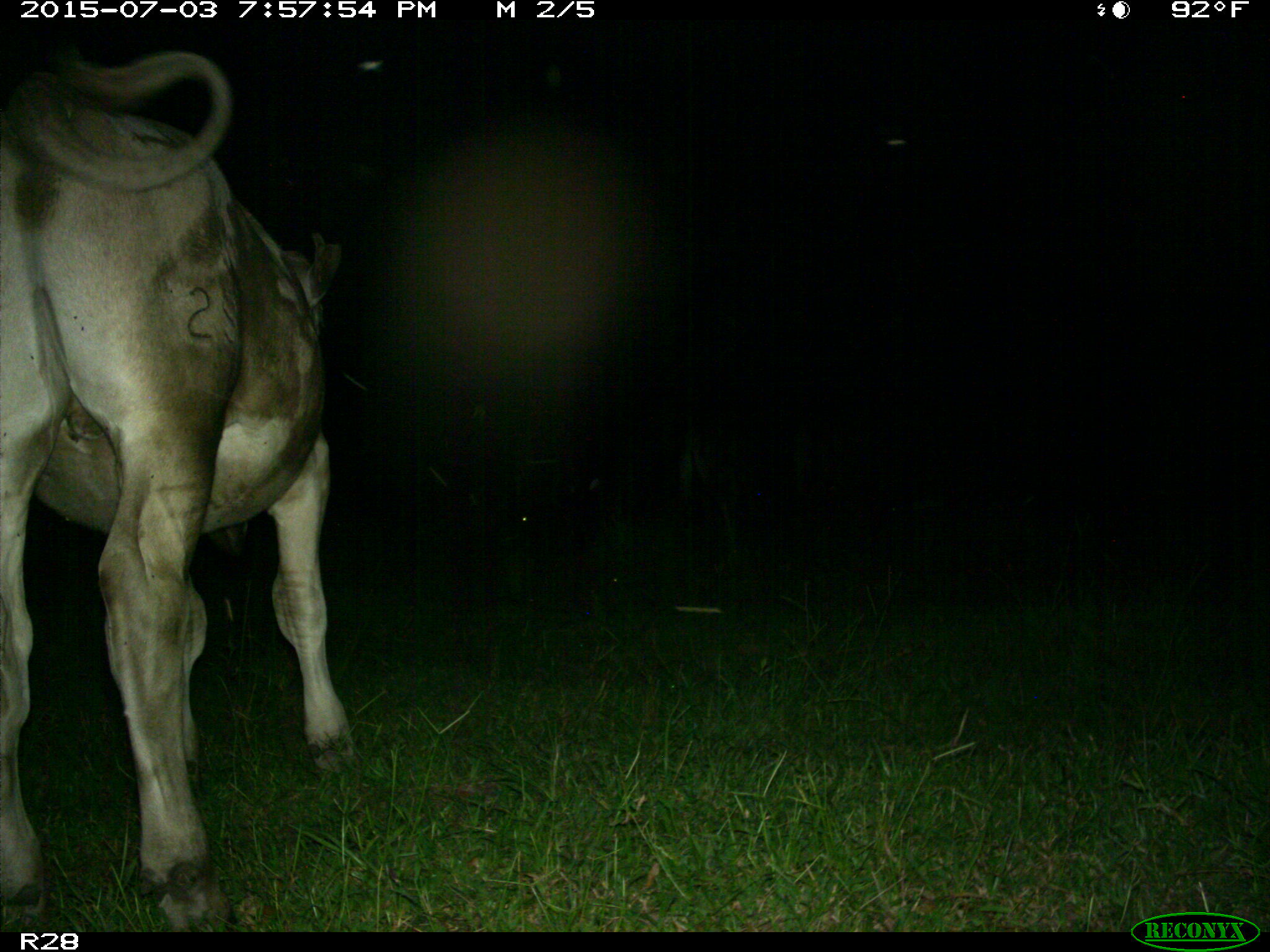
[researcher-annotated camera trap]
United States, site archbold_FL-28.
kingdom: Animalia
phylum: Chordata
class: Mammalia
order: Artiodactyla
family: Bovidae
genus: Bos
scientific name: Bos taurus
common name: domestic cow